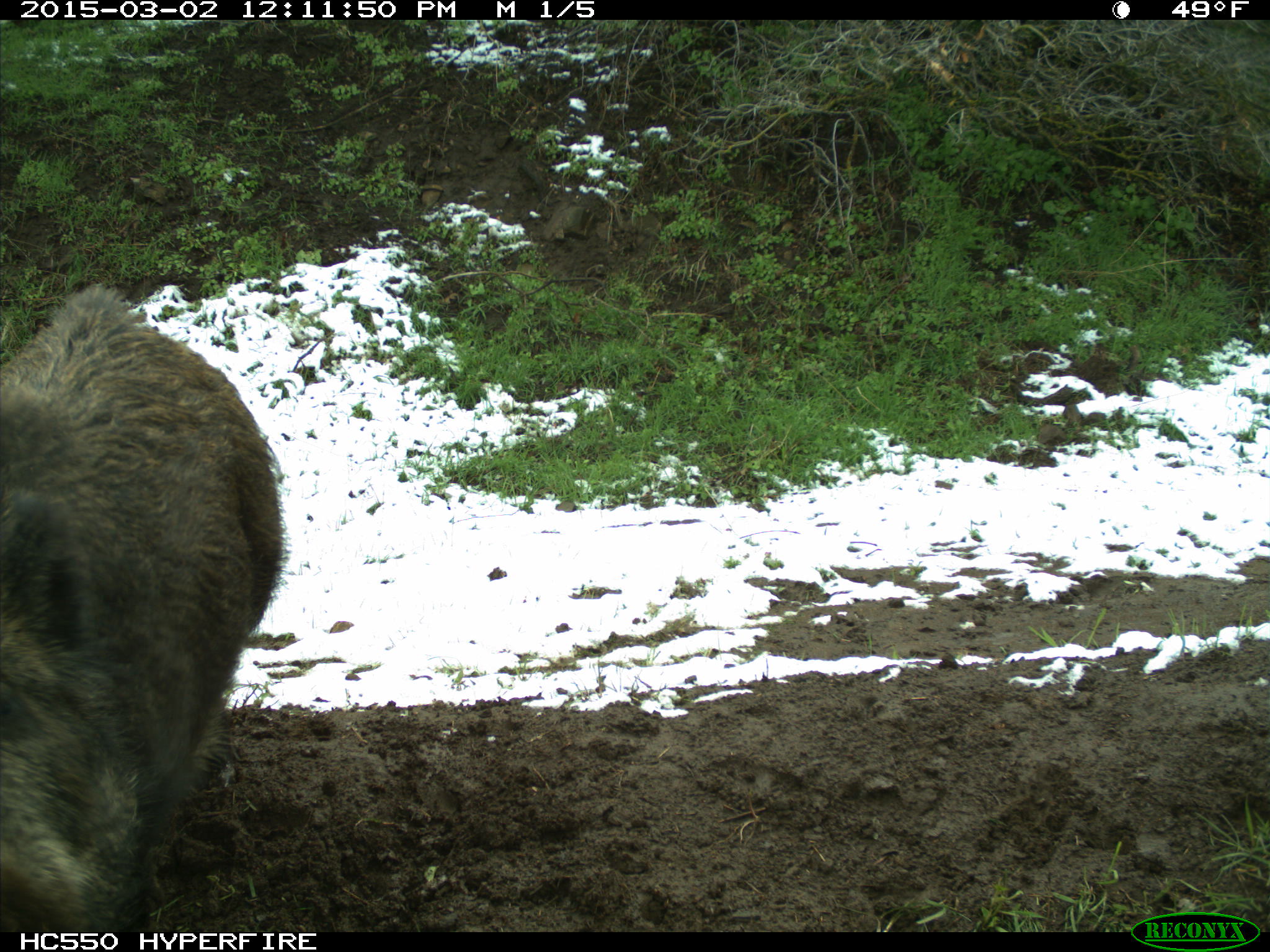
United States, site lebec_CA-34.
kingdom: Animalia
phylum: Chordata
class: Mammalia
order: Artiodactyla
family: Suidae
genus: Sus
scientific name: Sus scrofa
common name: wild boar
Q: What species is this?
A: Sus scrofa (wild boar).